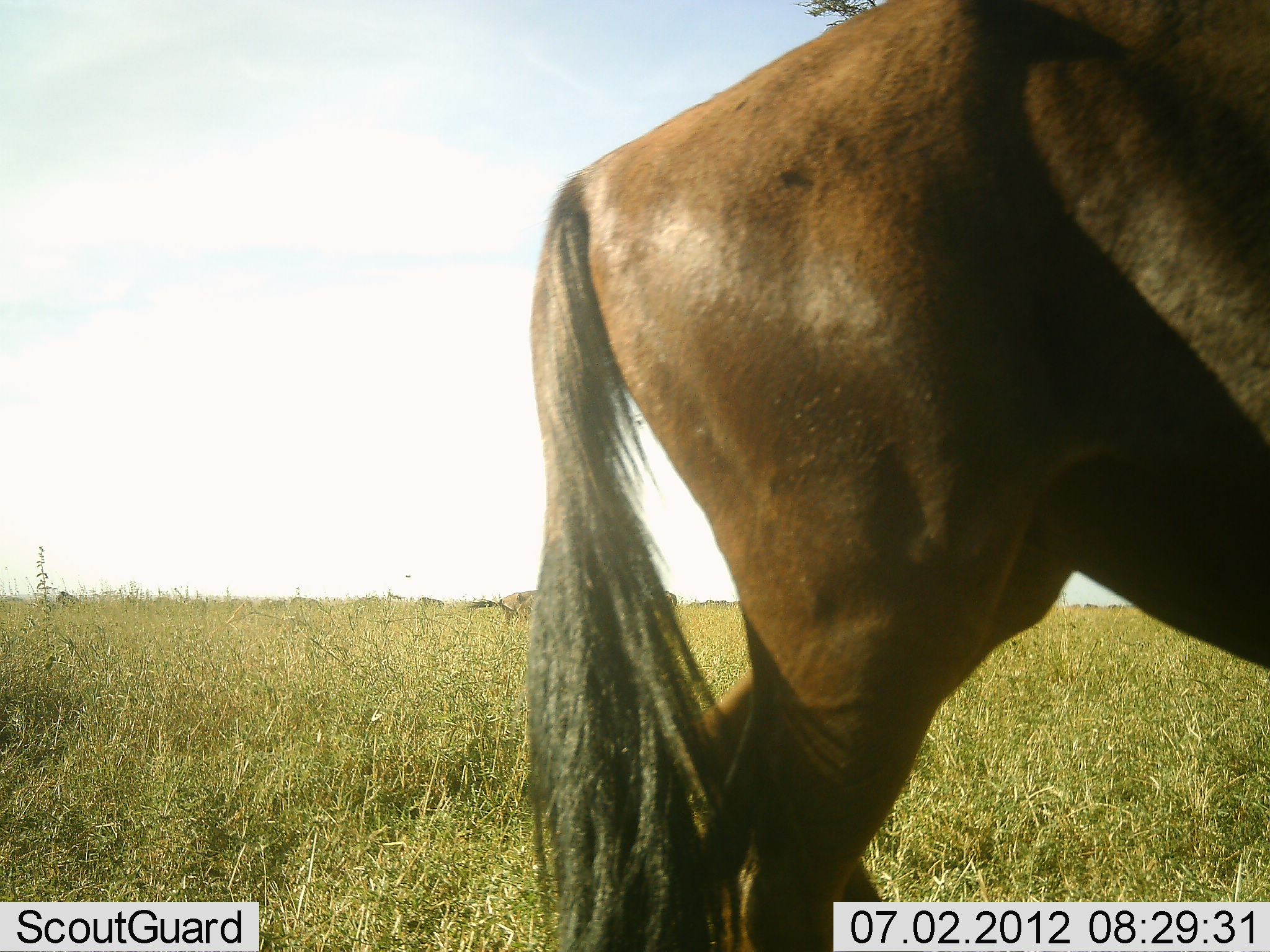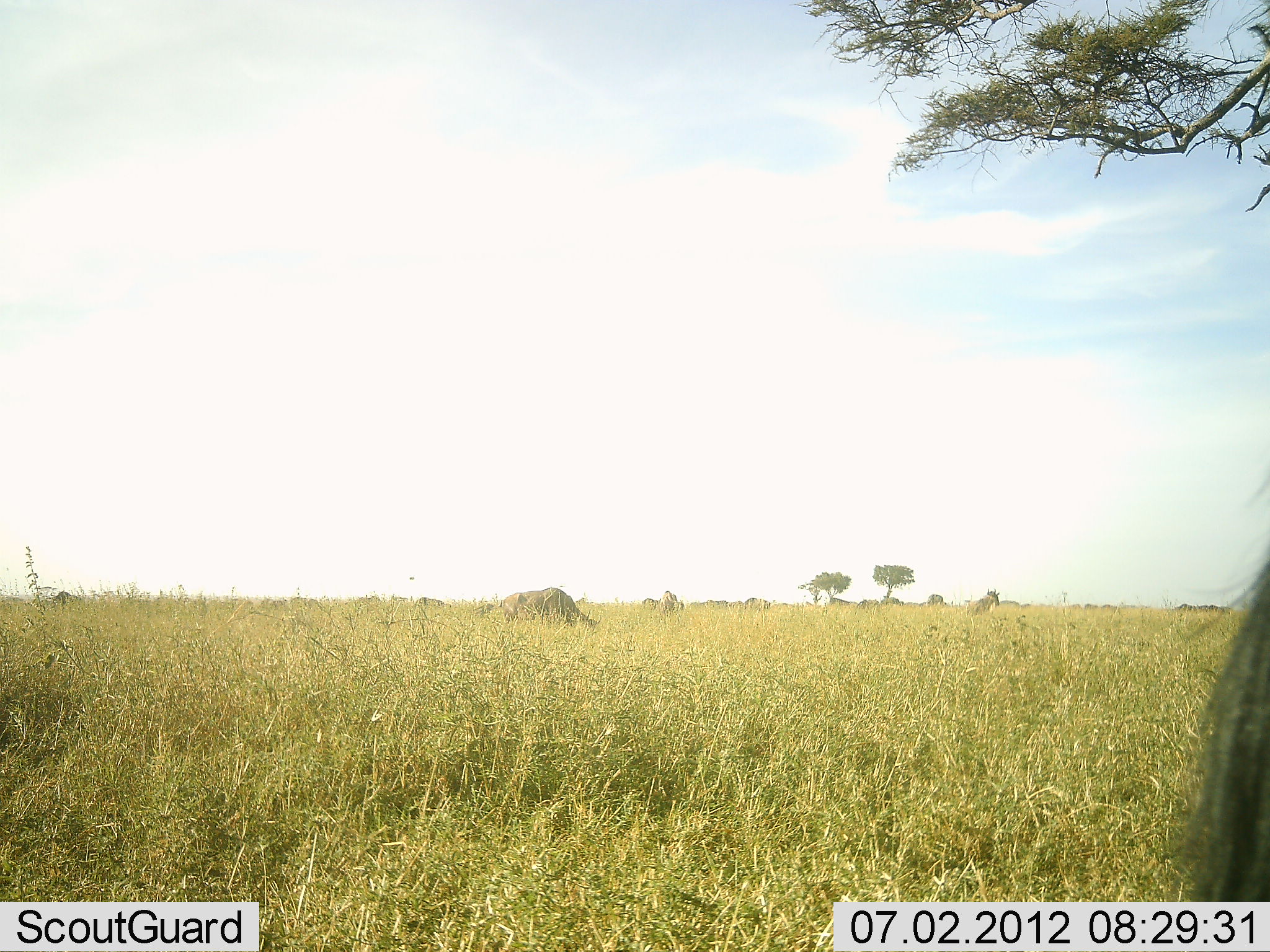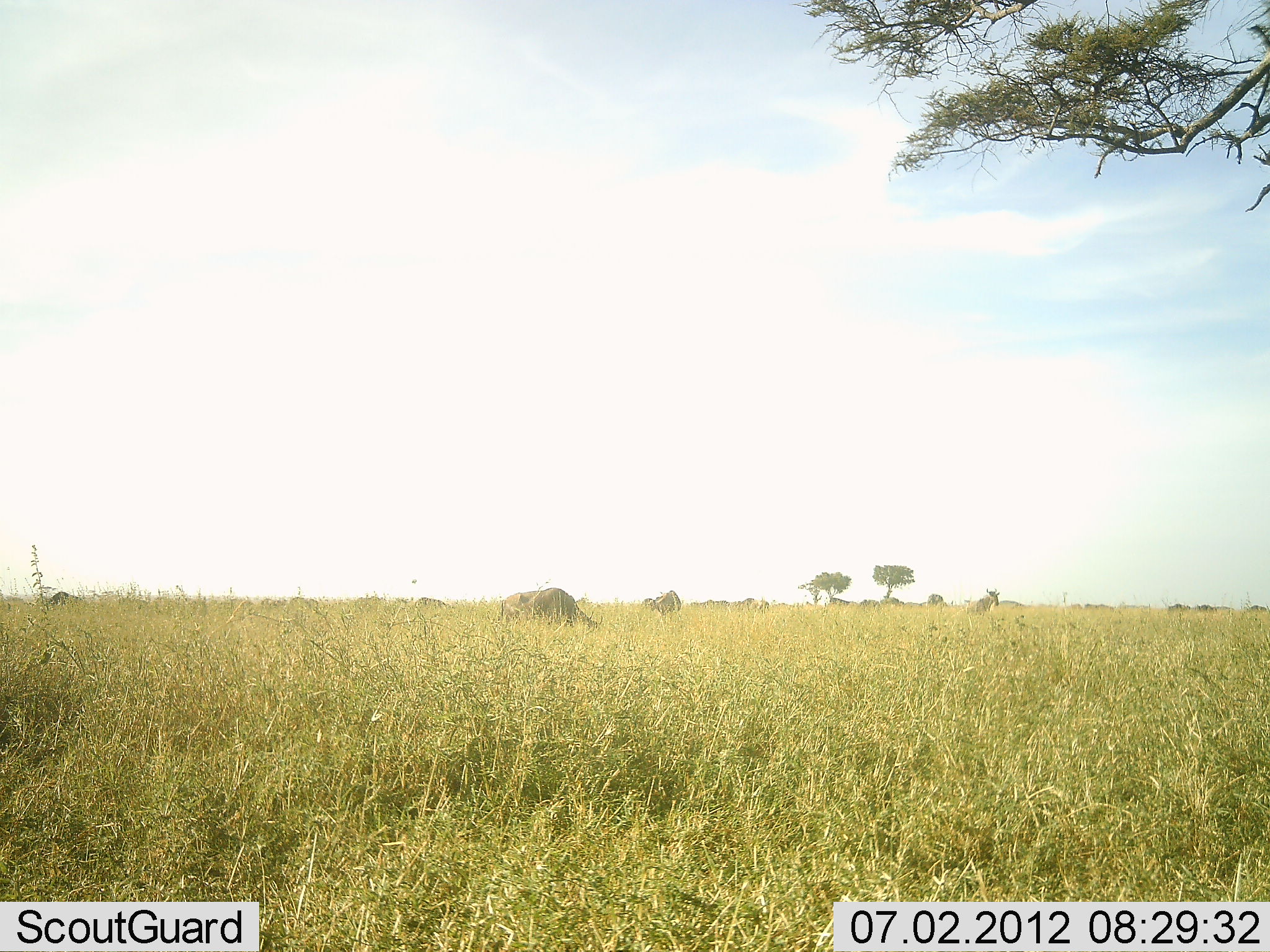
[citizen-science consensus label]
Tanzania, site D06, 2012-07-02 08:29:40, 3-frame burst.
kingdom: Animalia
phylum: Chordata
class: Mammalia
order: Artiodactyla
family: Bovidae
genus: Connochaetes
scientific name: Connochaetes taurinus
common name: blue wildebeest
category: wildebeest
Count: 6.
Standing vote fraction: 64%.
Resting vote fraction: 0%.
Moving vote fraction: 91%.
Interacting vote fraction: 0%.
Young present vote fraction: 0%.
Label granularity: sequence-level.